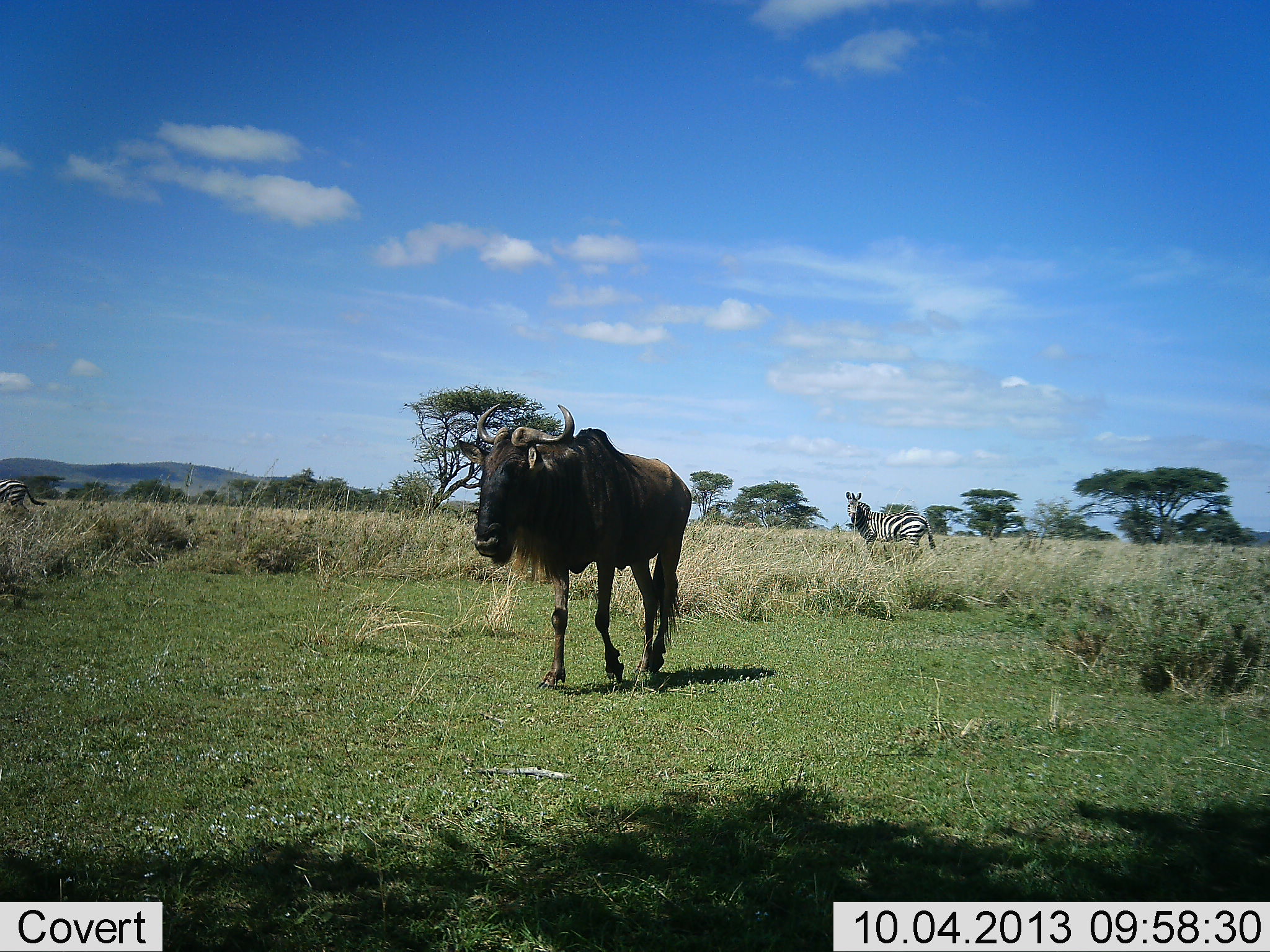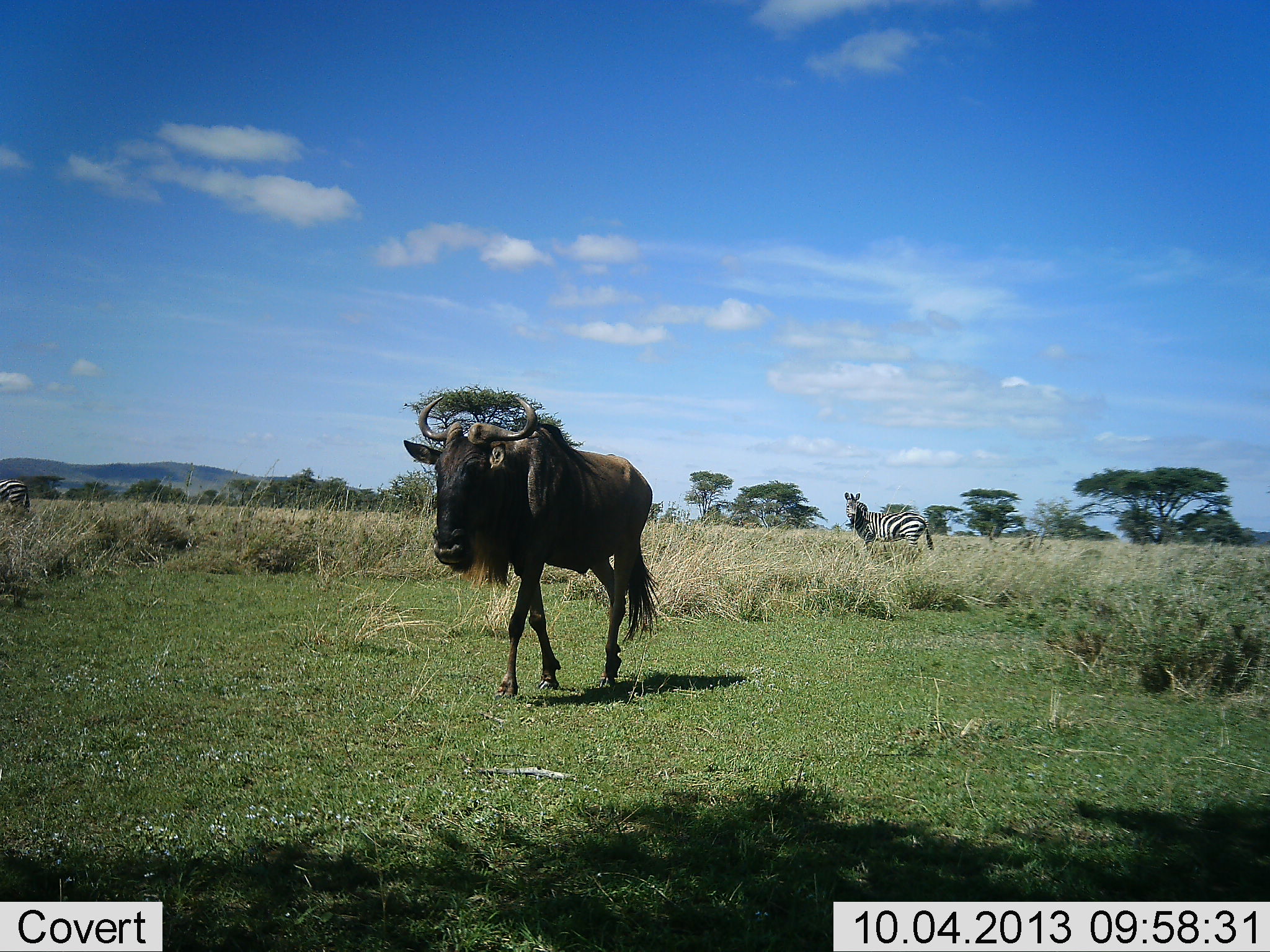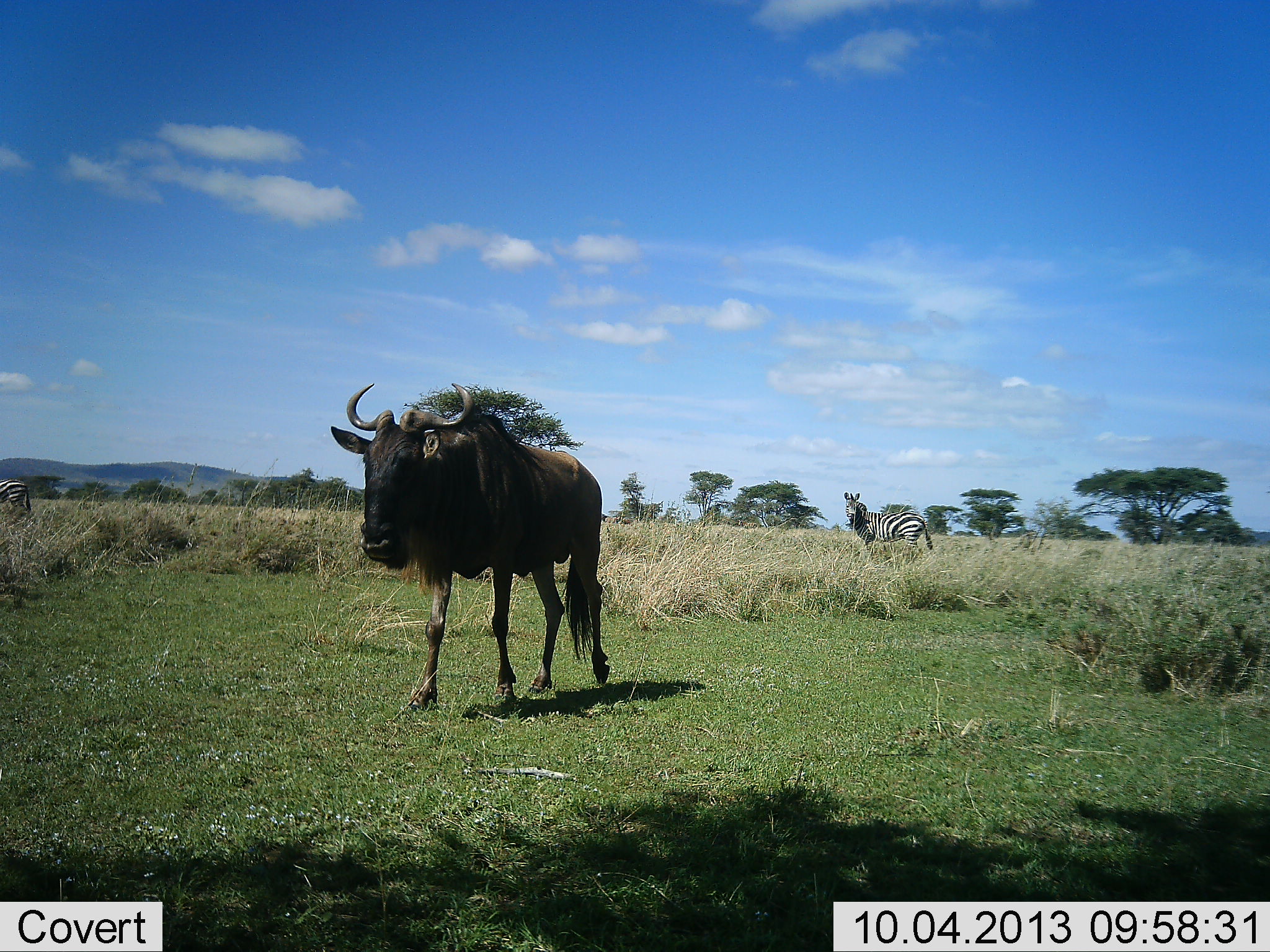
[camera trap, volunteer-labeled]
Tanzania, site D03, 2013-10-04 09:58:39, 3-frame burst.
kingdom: Animalia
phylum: Chordata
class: Mammalia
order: Artiodactyla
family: Bovidae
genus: Connochaetes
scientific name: Connochaetes taurinus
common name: blue wildebeest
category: wildebeest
Wildebeest (blue wildebeest) (Connochaetes taurinus), count 1. Behavior (volunteer vote fractions): standing 0%, resting 0%, moving 100%, interacting 0%. Young present (vote fraction): 0%. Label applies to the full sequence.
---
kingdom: Animalia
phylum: Chordata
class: Mammalia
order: Perissodactyla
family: Equidae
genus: Equus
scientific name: Equus quagga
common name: plains zebra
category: zebra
Zebra (plains zebra) (Equus quagga), count 2. Behavior (volunteer vote fractions): standing 100%, resting 0%, moving 0%, interacting 0%. Young present (vote fraction): 0%. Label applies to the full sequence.